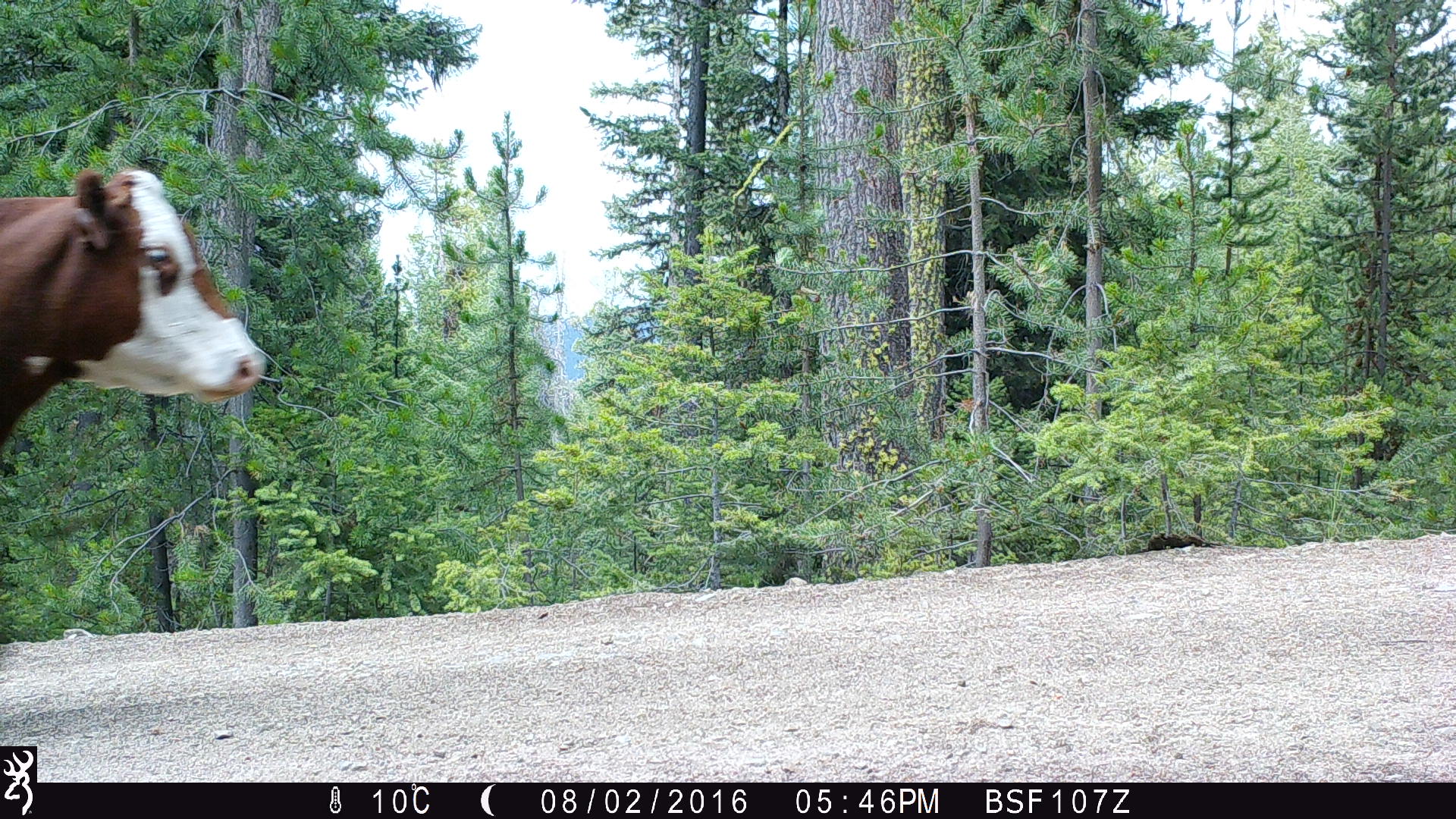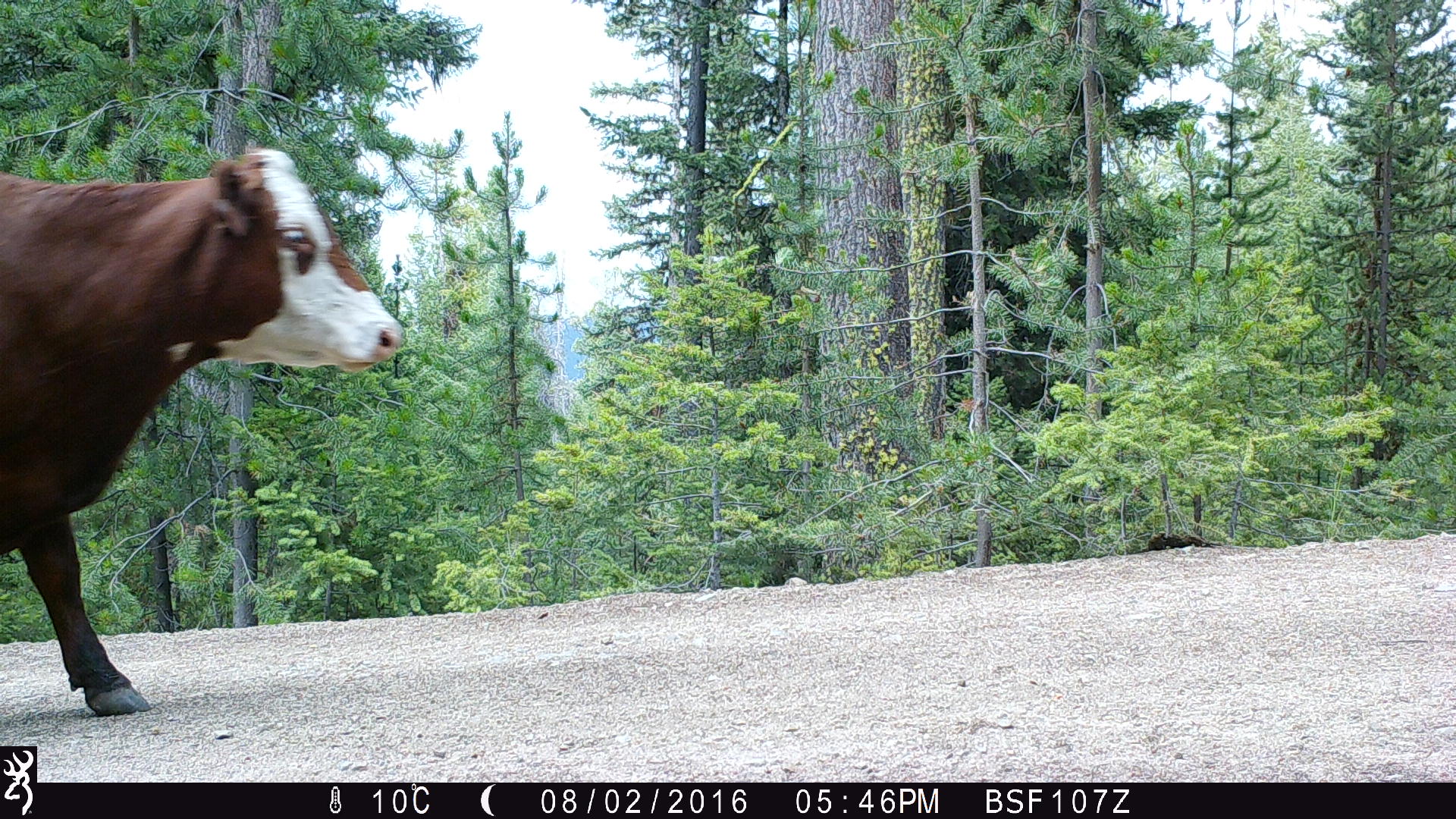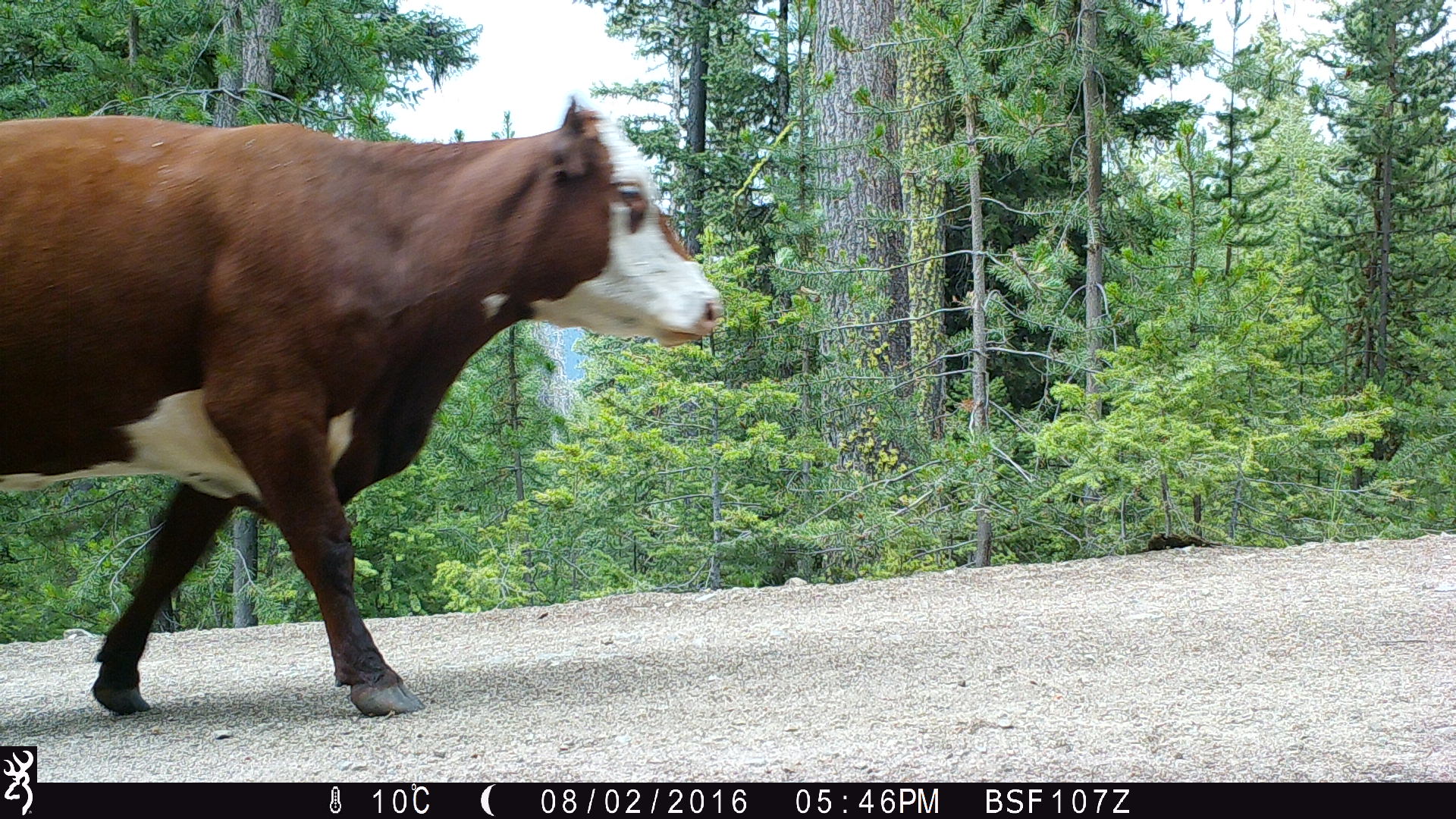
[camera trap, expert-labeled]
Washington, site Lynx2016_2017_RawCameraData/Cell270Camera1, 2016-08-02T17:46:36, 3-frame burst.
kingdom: Animalia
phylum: Chordata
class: Mammalia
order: Artiodactyla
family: Bovidae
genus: Bos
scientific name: Bos taurus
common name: domestic cattle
Domestic cattle (Bos taurus). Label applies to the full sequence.